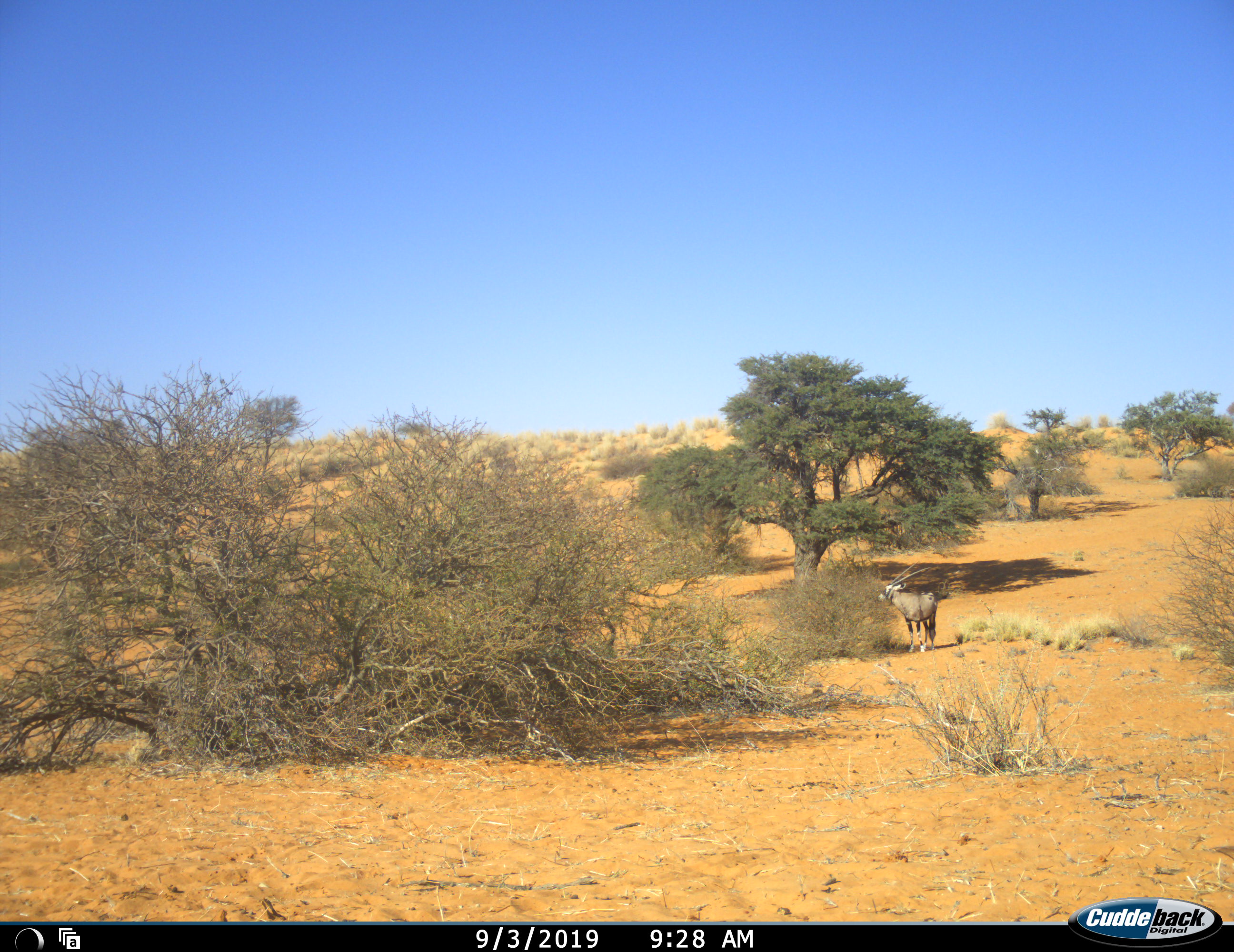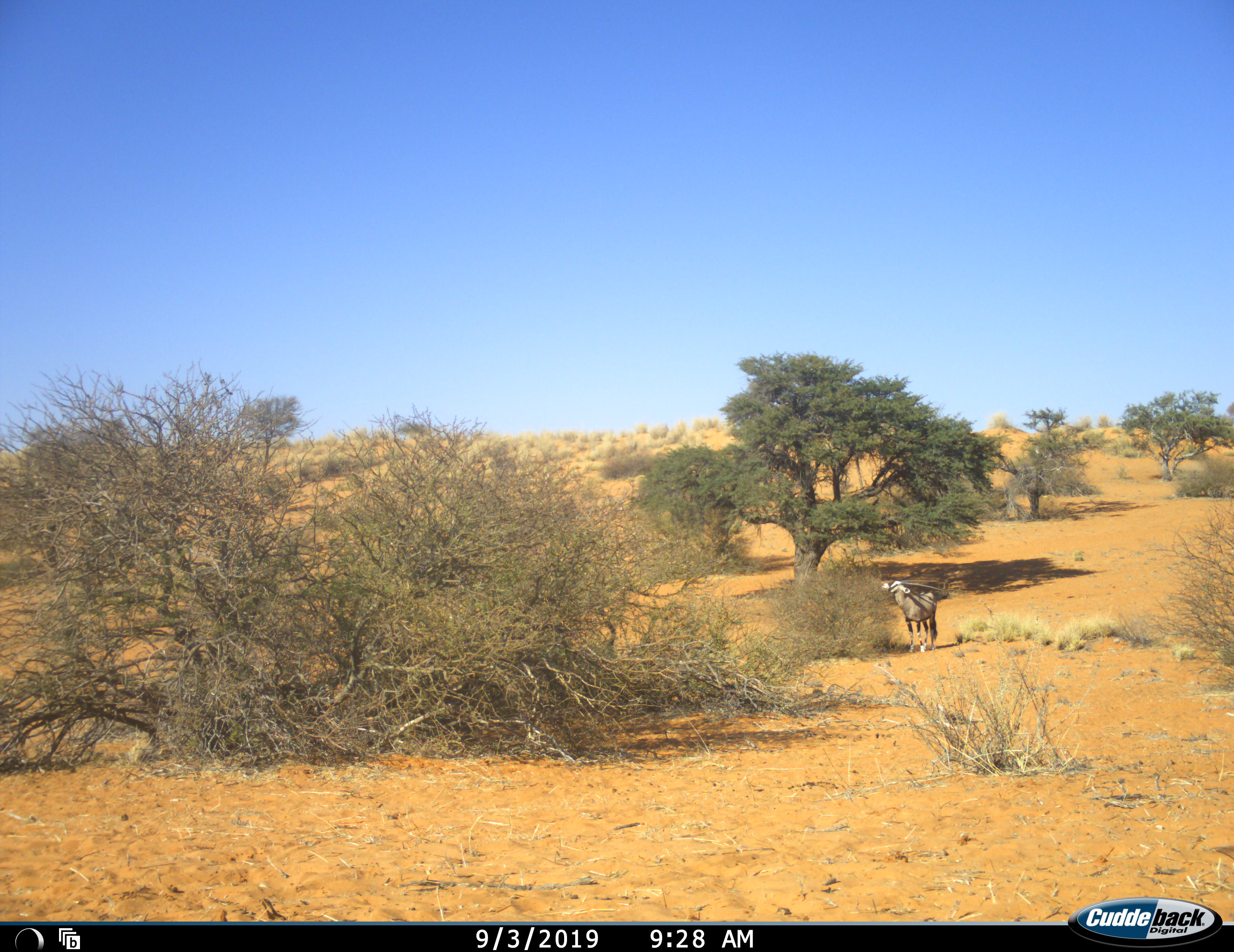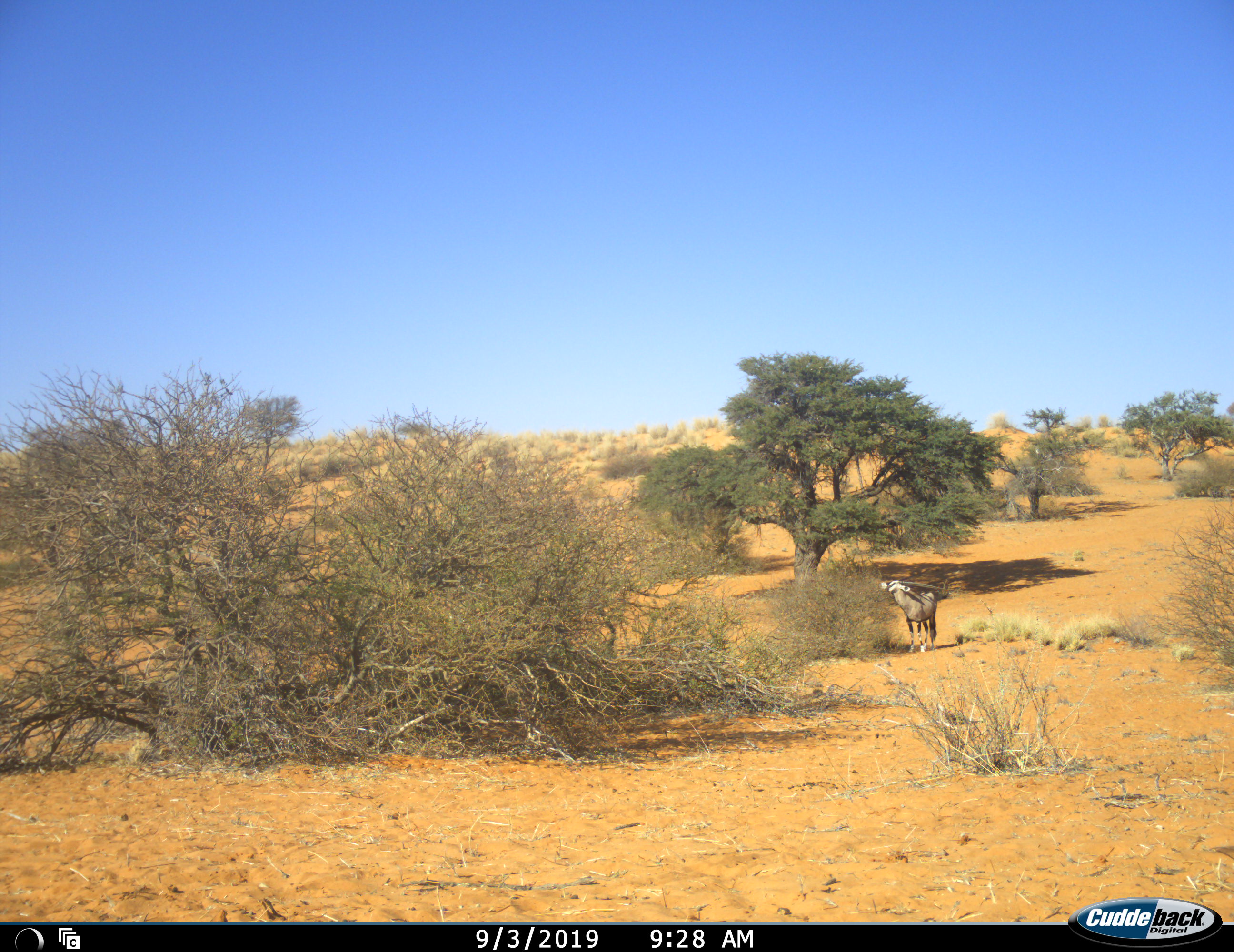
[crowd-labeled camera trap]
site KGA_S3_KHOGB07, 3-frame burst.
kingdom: Animalia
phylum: Chordata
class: Mammalia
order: Artiodactyla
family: Bovidae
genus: Oryx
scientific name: Oryx gazella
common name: gemsbok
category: oryx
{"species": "oryx (gemsbok) (Oryx gazella)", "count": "1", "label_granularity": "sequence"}